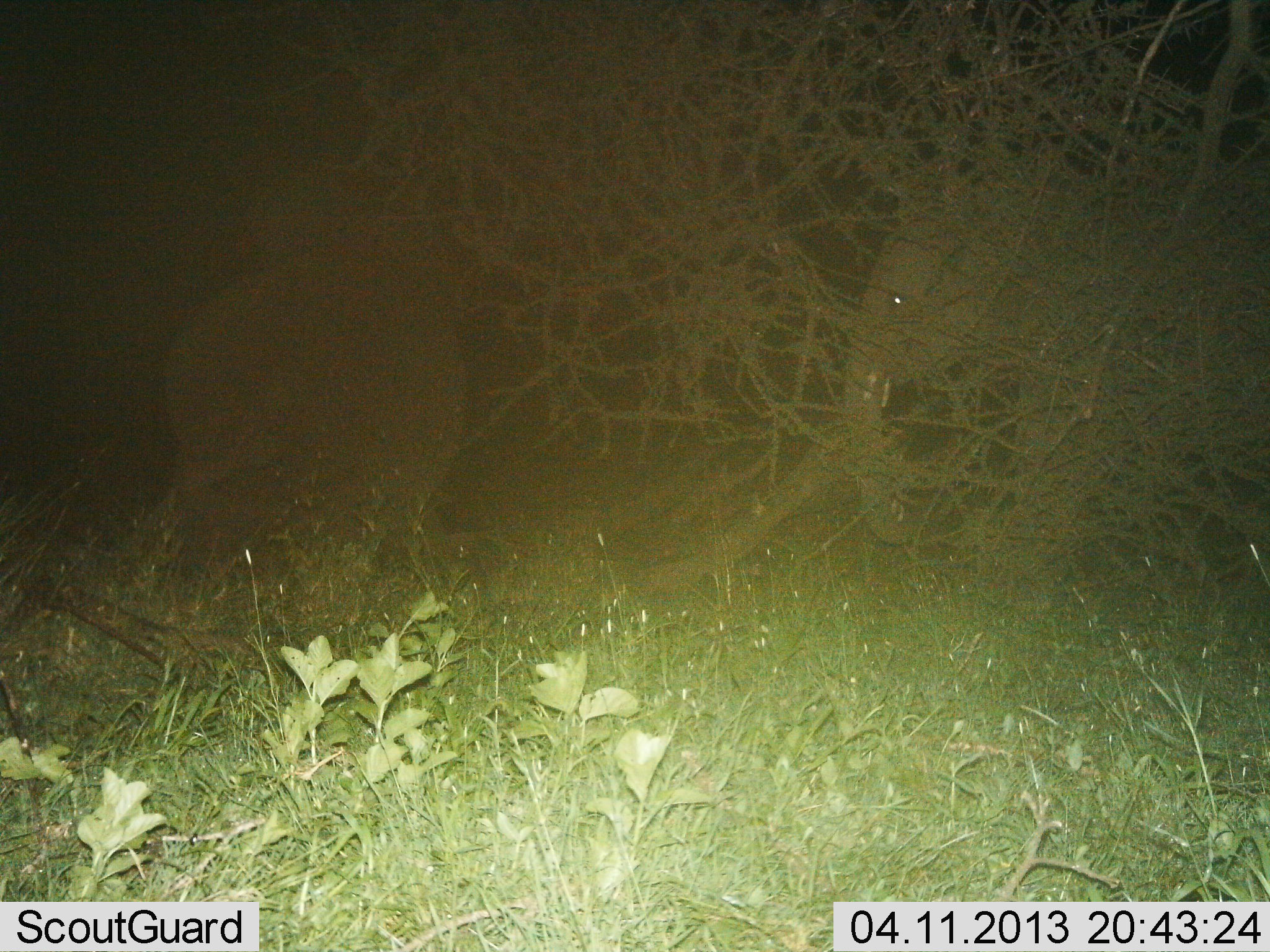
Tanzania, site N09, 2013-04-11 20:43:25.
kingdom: Animalia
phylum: Chordata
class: Mammalia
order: Proboscidea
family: Elephantidae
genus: Loxodonta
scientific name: Loxodonta africana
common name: african bush elephant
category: elephant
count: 2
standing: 50%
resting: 0%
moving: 50%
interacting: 0%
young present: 7%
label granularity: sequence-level